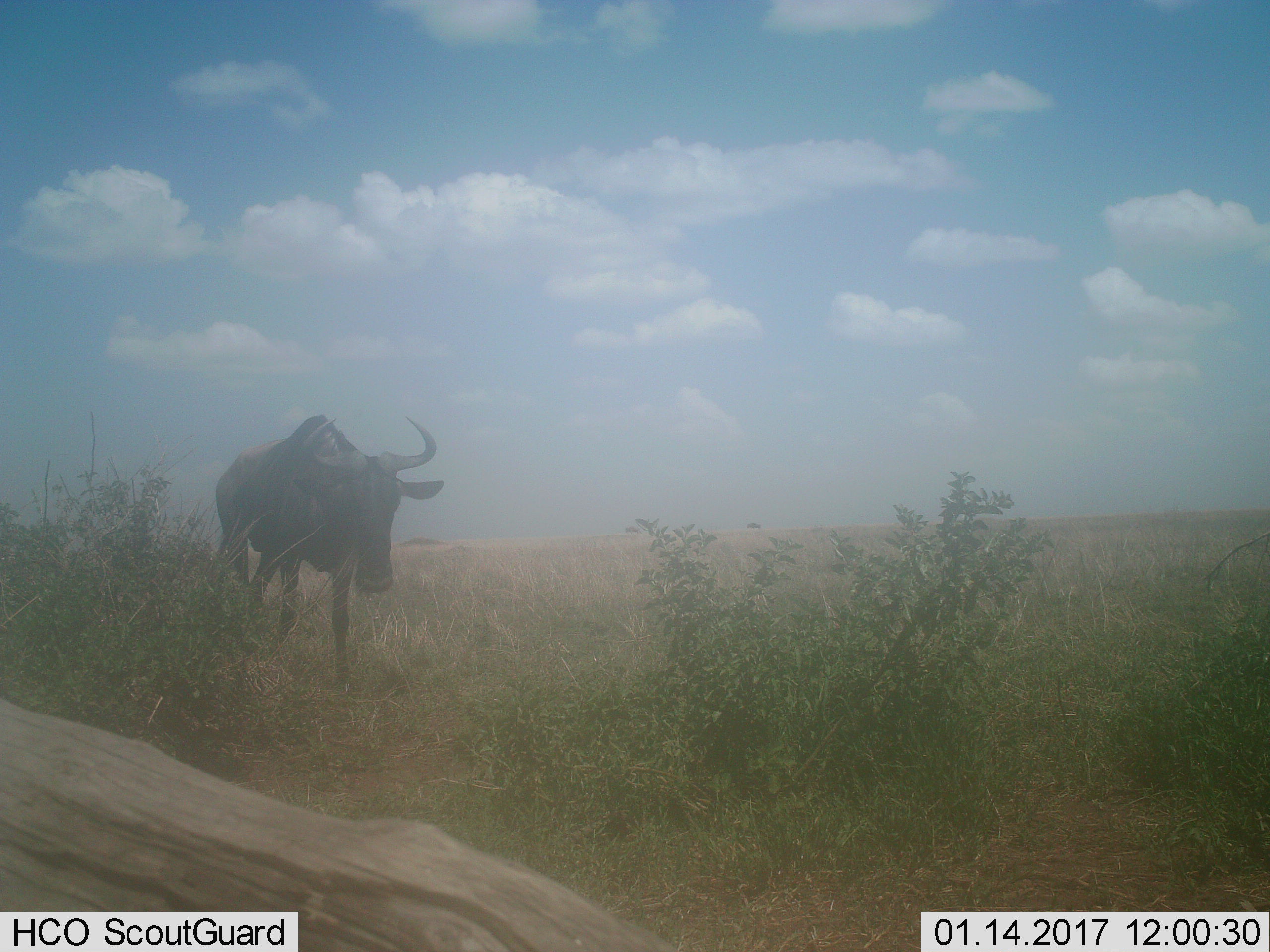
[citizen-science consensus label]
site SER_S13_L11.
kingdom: Animalia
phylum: Chordata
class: Mammalia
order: Artiodactyla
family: Bovidae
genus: Connochaetes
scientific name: Connochaetes taurinus taurinus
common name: blue wildebeest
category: wildebeestblue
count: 1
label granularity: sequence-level